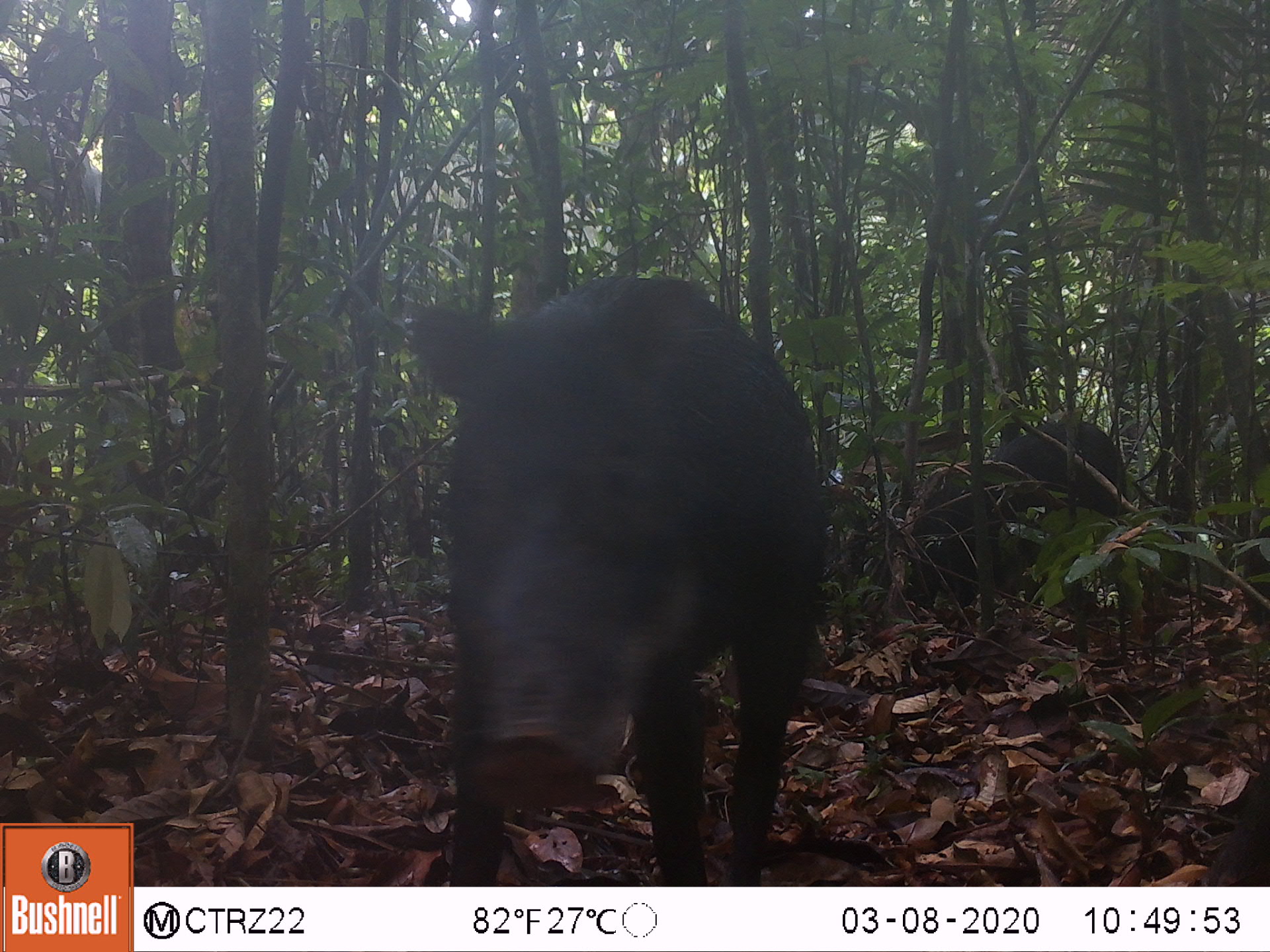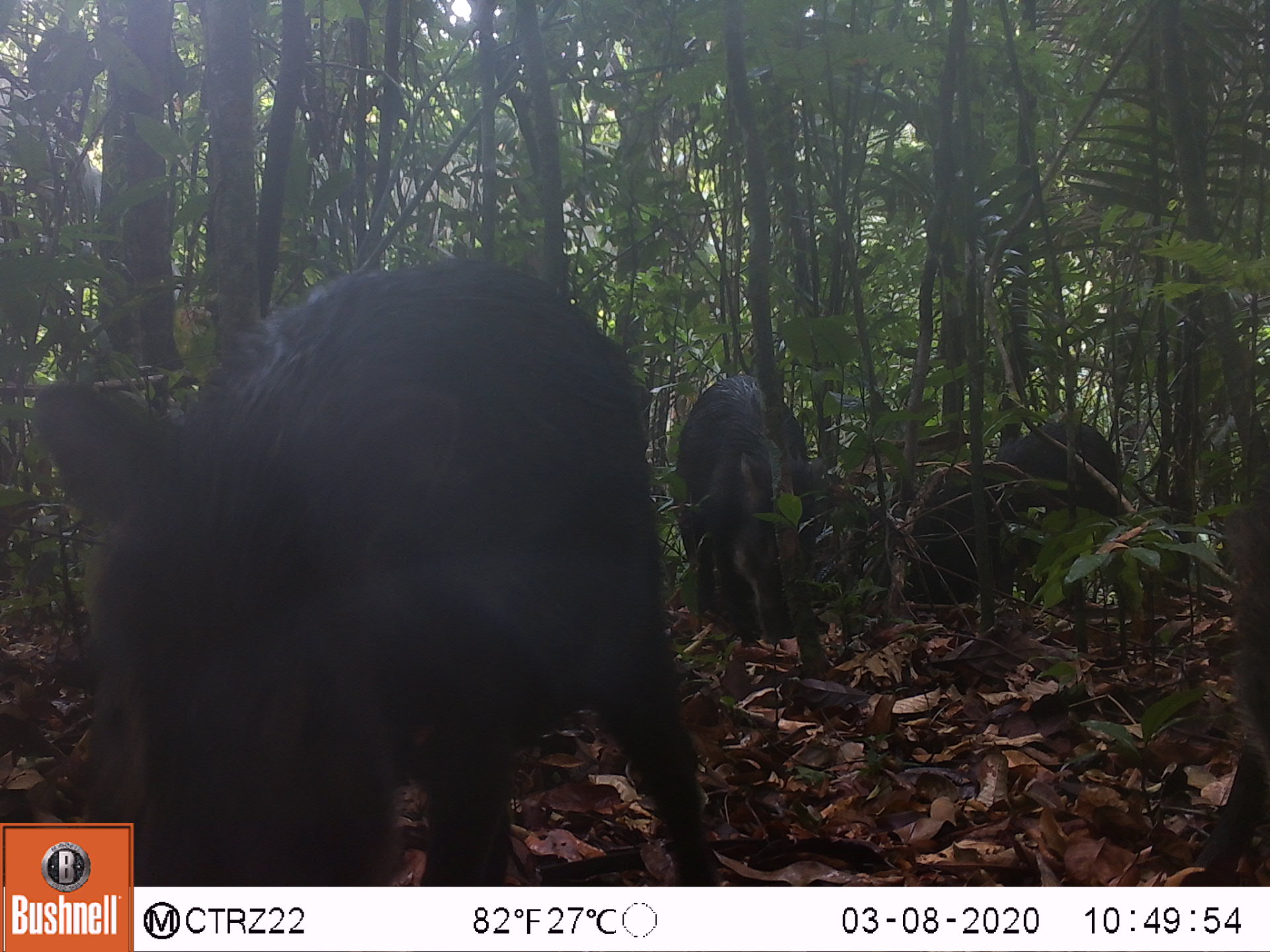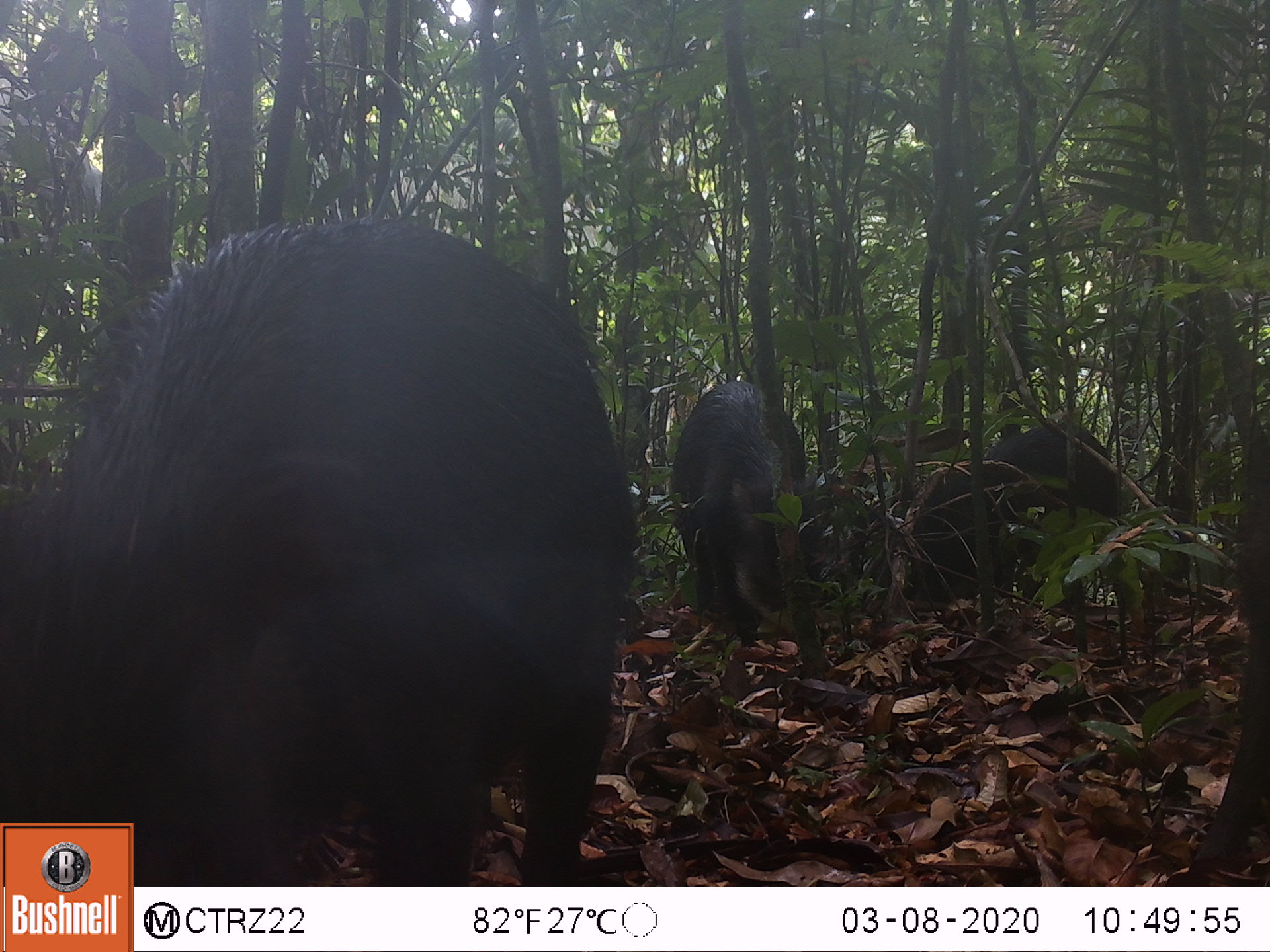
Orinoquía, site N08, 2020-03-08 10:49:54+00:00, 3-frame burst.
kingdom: Animalia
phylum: Chordata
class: Mammalia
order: Artiodactyla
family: Tayassuidae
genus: Tayassu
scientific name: Tayassu pecari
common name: white-lipped peccary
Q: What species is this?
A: White-lipped peccary (Tayassu pecari).